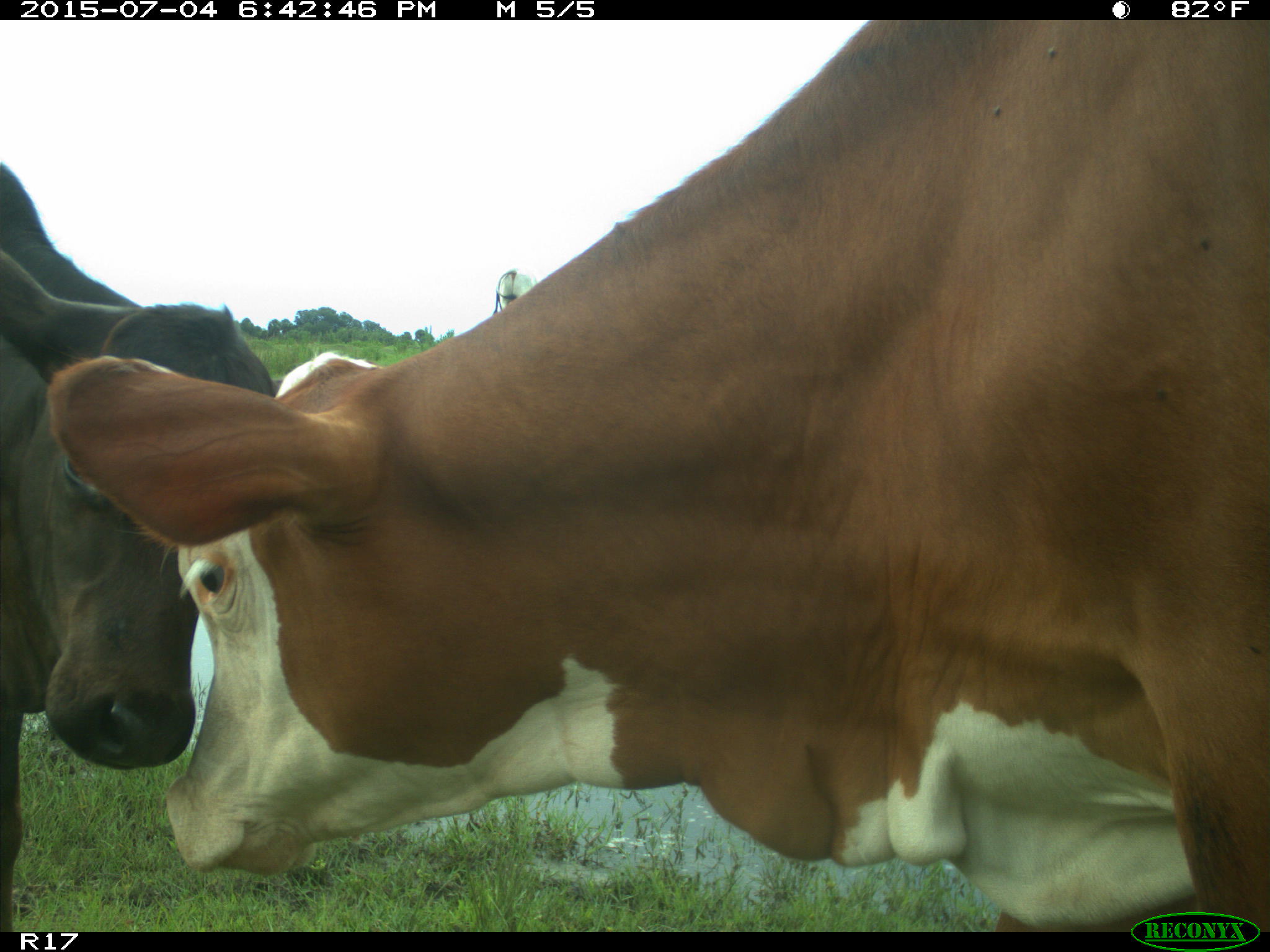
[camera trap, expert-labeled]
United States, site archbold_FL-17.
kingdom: Animalia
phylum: Chordata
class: Mammalia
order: Artiodactyla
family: Bovidae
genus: Bos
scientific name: Bos taurus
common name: domestic cow